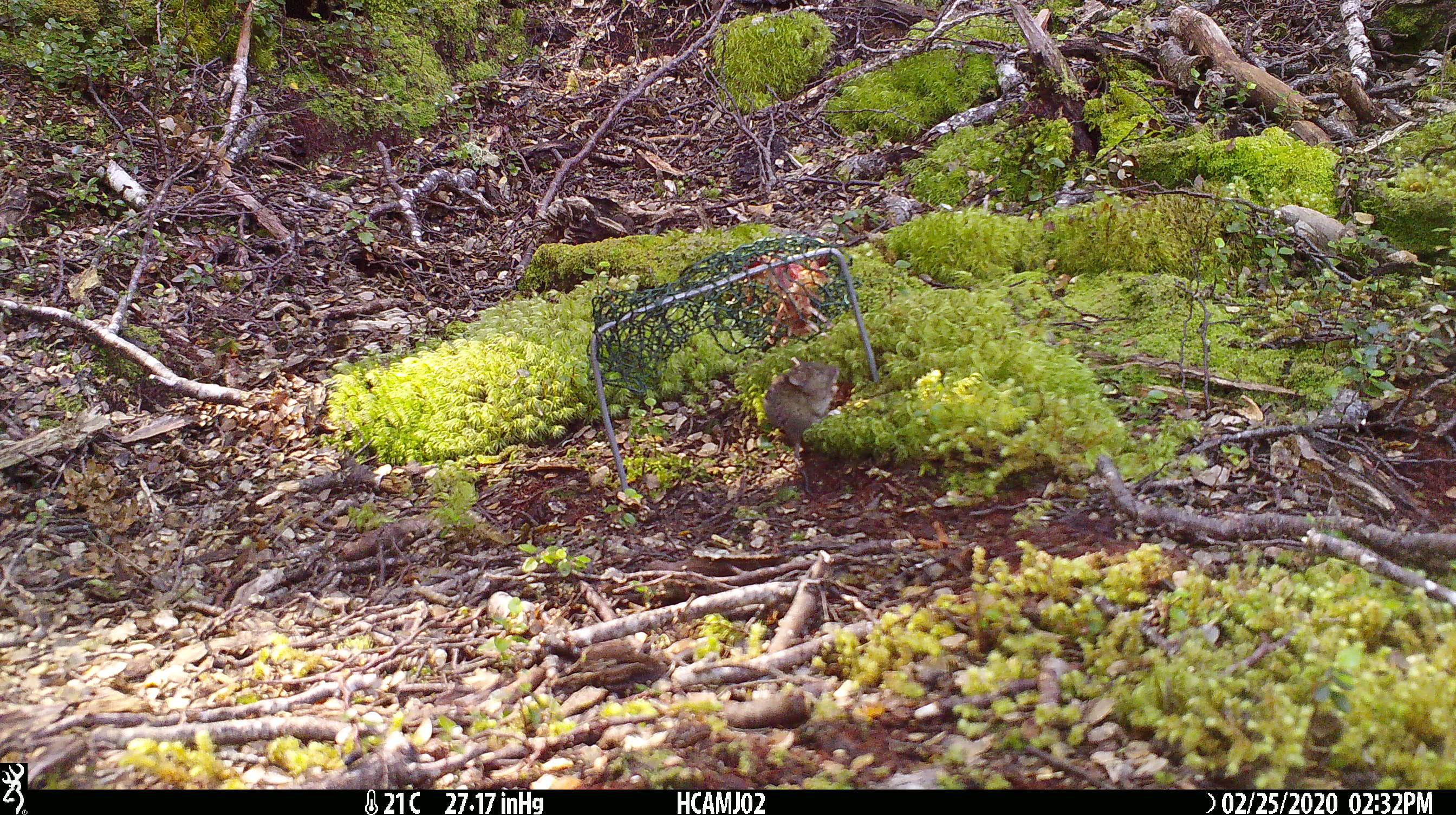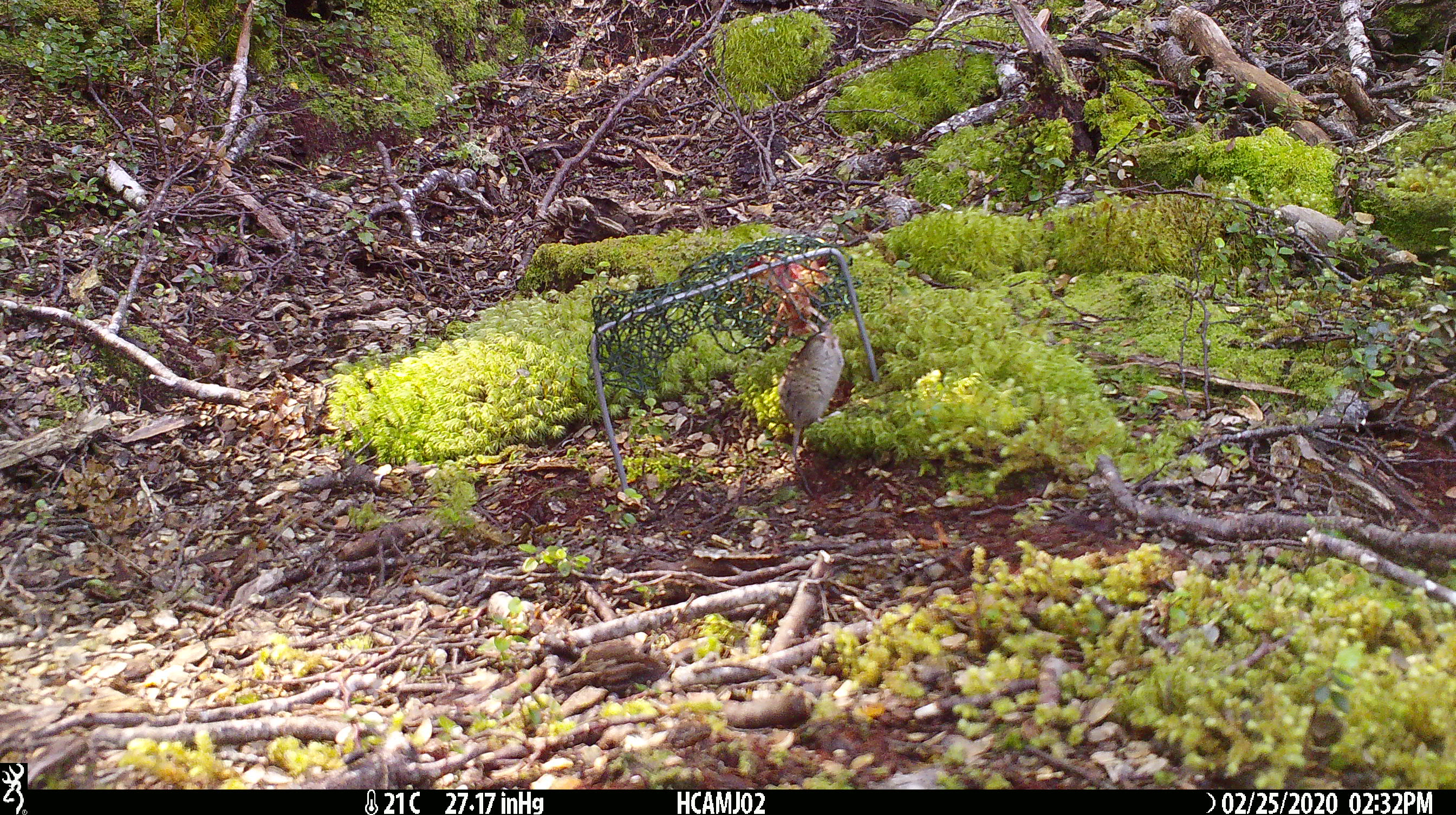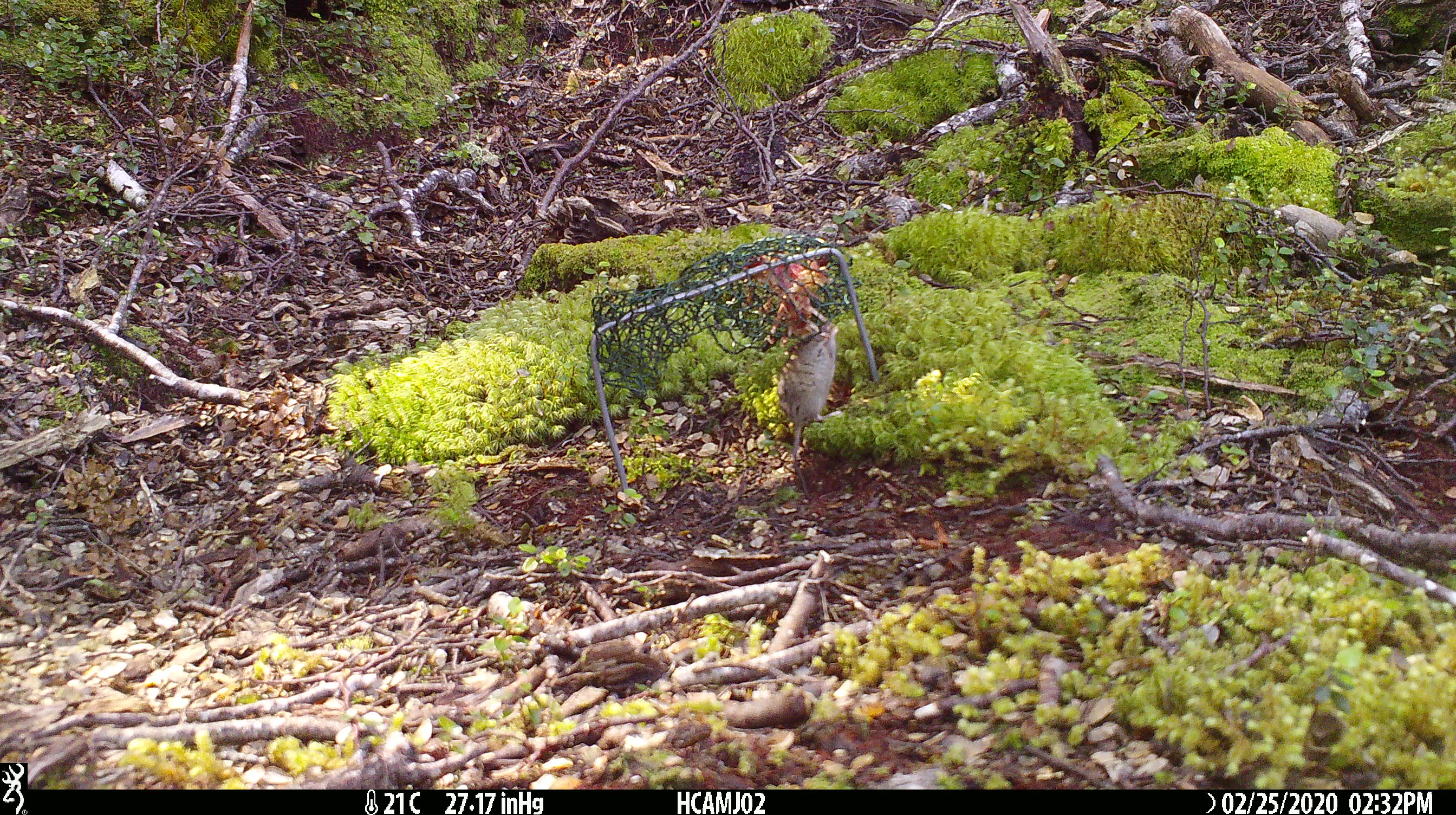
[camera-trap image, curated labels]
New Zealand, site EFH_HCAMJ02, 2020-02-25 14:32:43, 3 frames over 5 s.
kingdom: Animalia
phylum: Chordata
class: Mammalia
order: Rodentia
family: Muridae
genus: Mus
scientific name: Mus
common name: mouse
Mouse (Mus).